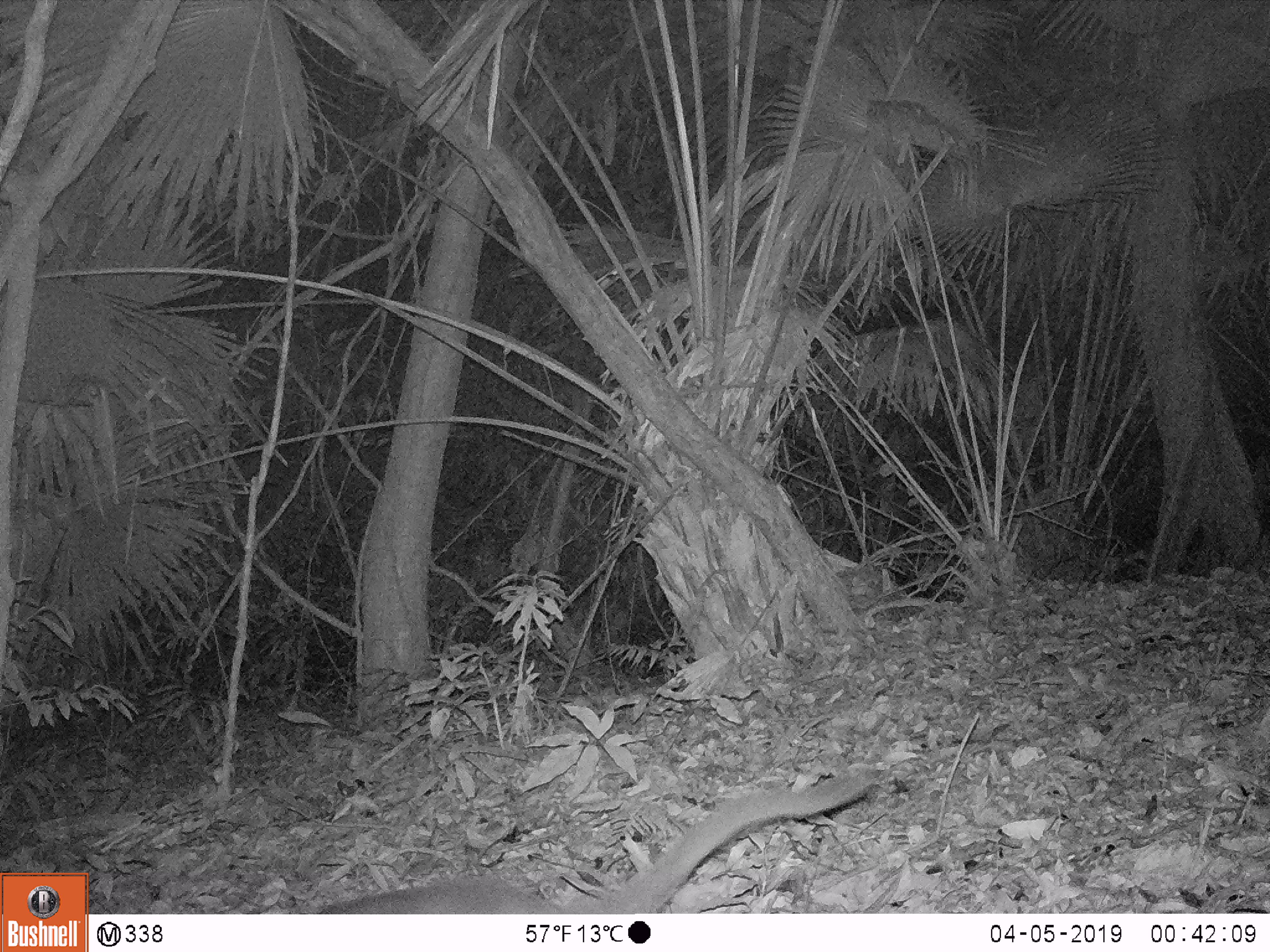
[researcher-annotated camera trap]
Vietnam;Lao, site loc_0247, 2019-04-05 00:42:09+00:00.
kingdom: Animalia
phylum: Chordata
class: Mammalia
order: Carnivora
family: Viverridae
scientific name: Paradoxurinae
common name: palm civet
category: unidentified palm civet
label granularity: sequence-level